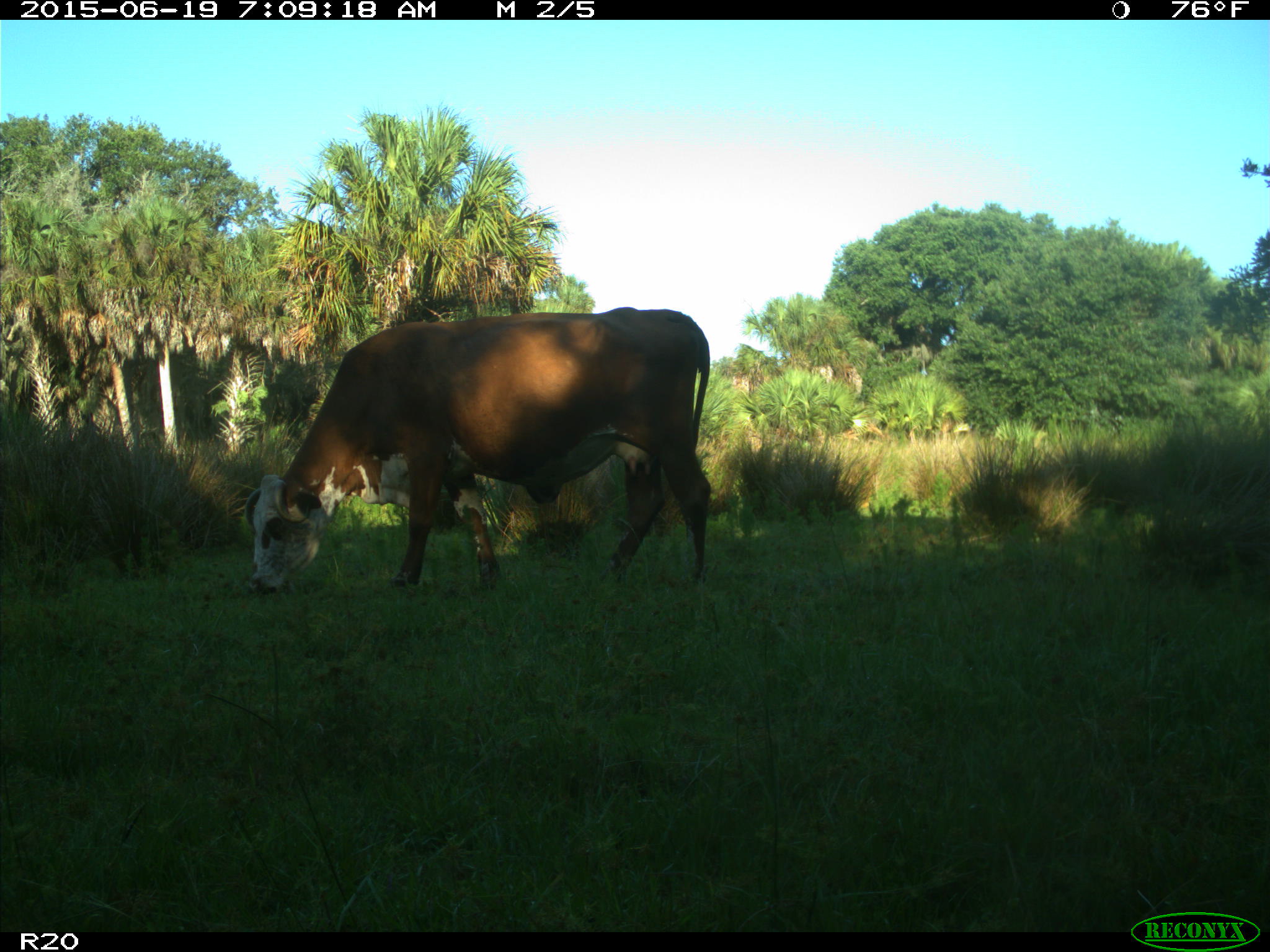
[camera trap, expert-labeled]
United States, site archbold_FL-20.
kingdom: Animalia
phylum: Chordata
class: Mammalia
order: Artiodactyla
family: Bovidae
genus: Bos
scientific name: Bos taurus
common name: domestic cow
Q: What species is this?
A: Bos taurus (domestic cow).